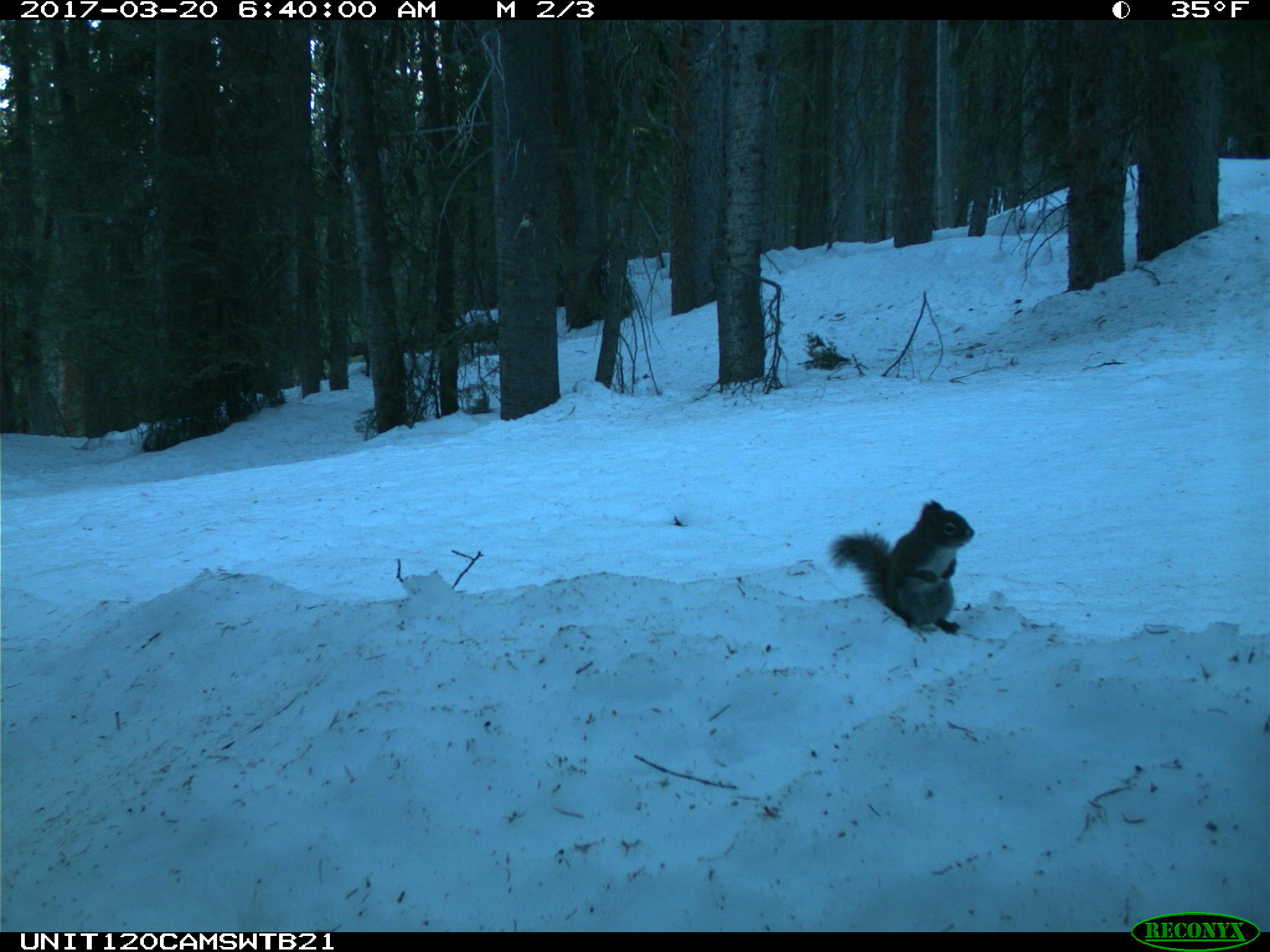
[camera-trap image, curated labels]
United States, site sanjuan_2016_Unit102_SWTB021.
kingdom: Animalia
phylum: Chordata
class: Mammalia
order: Rodentia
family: Sciuridae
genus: Tamiasciurus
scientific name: Tamiasciurus hudsonicus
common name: american red squirrel